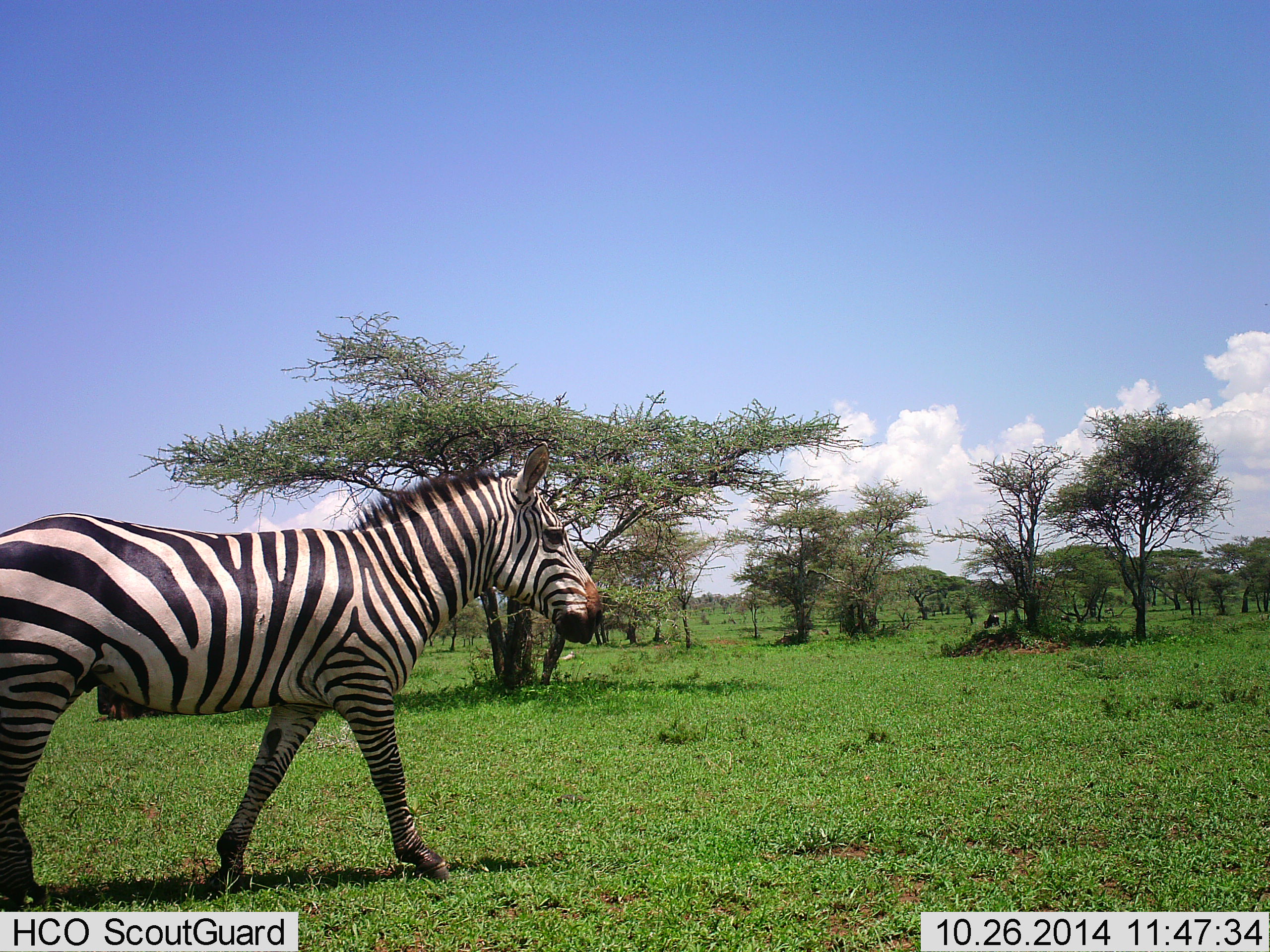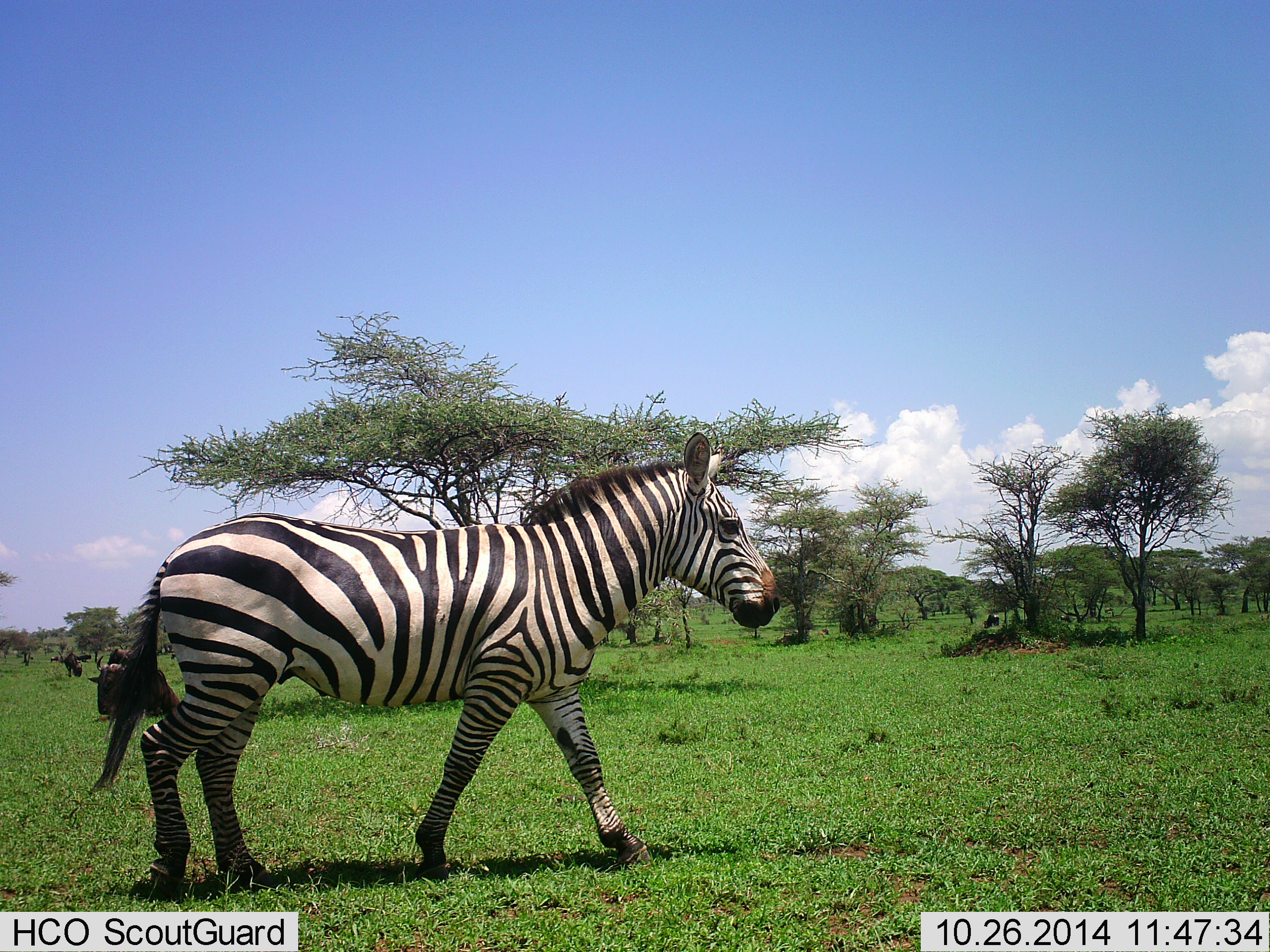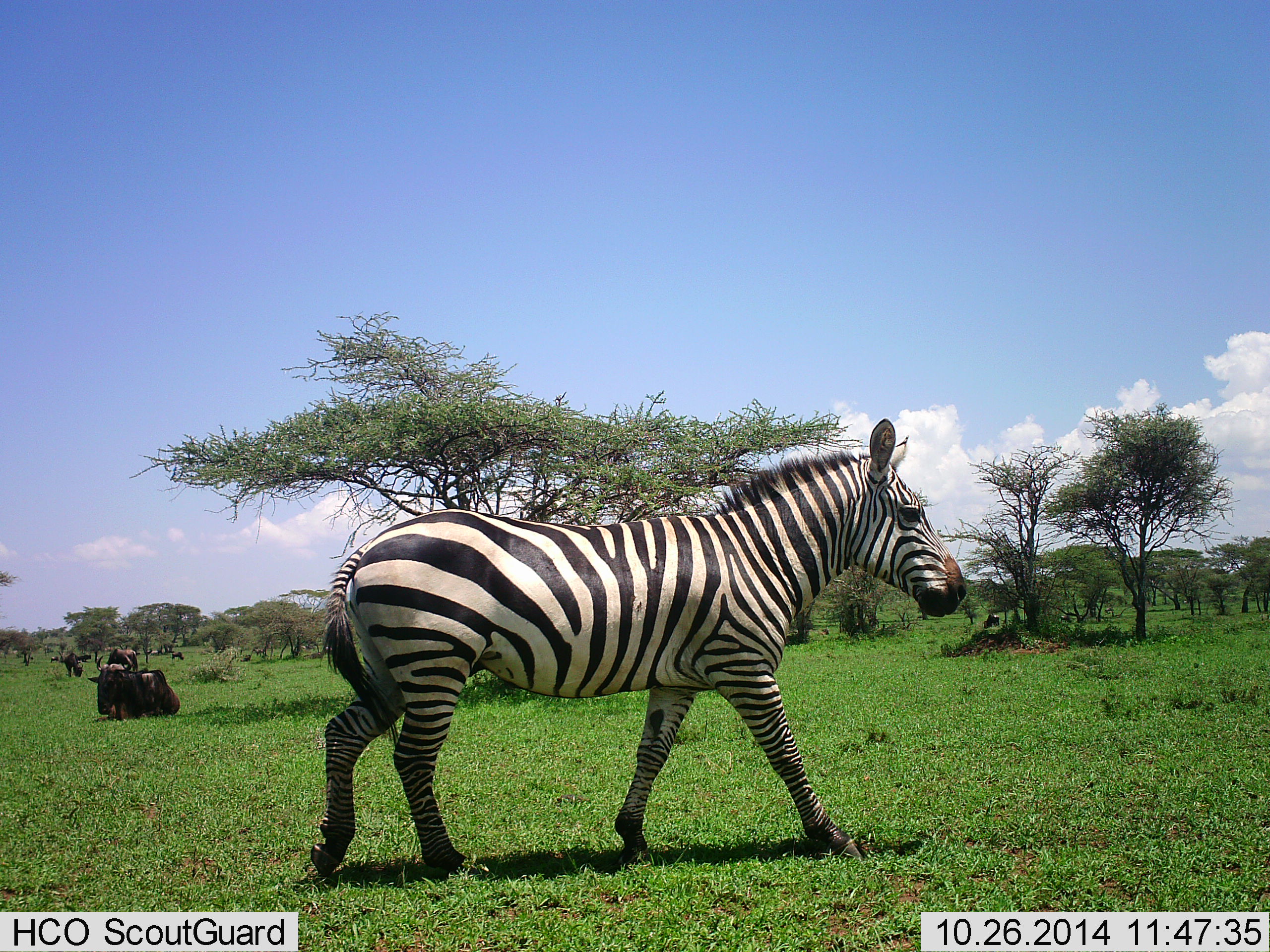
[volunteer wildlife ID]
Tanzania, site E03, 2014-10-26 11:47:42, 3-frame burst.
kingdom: Animalia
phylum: Chordata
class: Mammalia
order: Perissodactyla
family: Equidae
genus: Equus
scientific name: Equus quagga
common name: plains zebra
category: zebra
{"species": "zebra (plains zebra) (Equus quagga)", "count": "1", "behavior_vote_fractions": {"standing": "18%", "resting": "0%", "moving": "82%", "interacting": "0%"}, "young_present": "0%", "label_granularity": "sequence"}